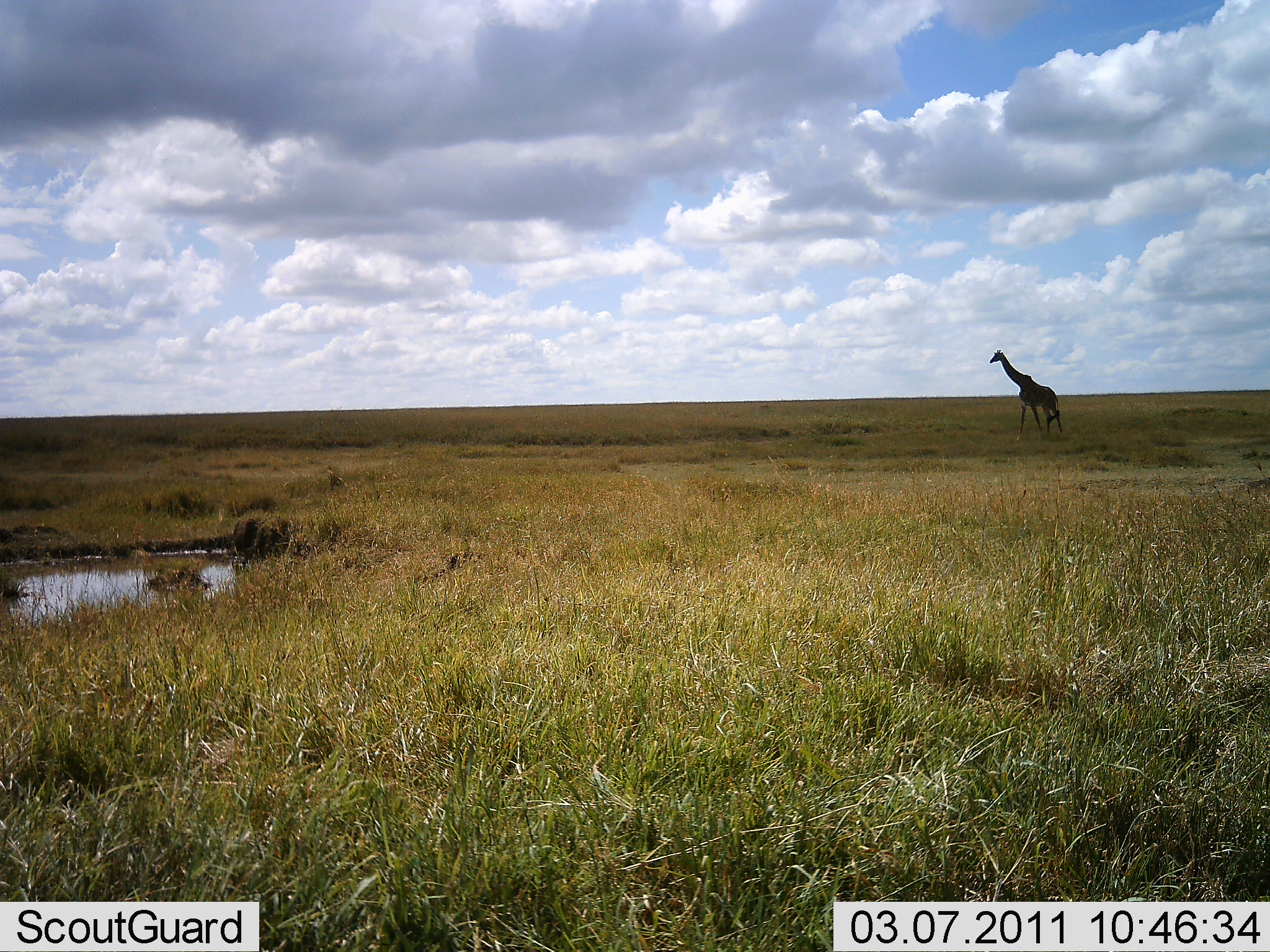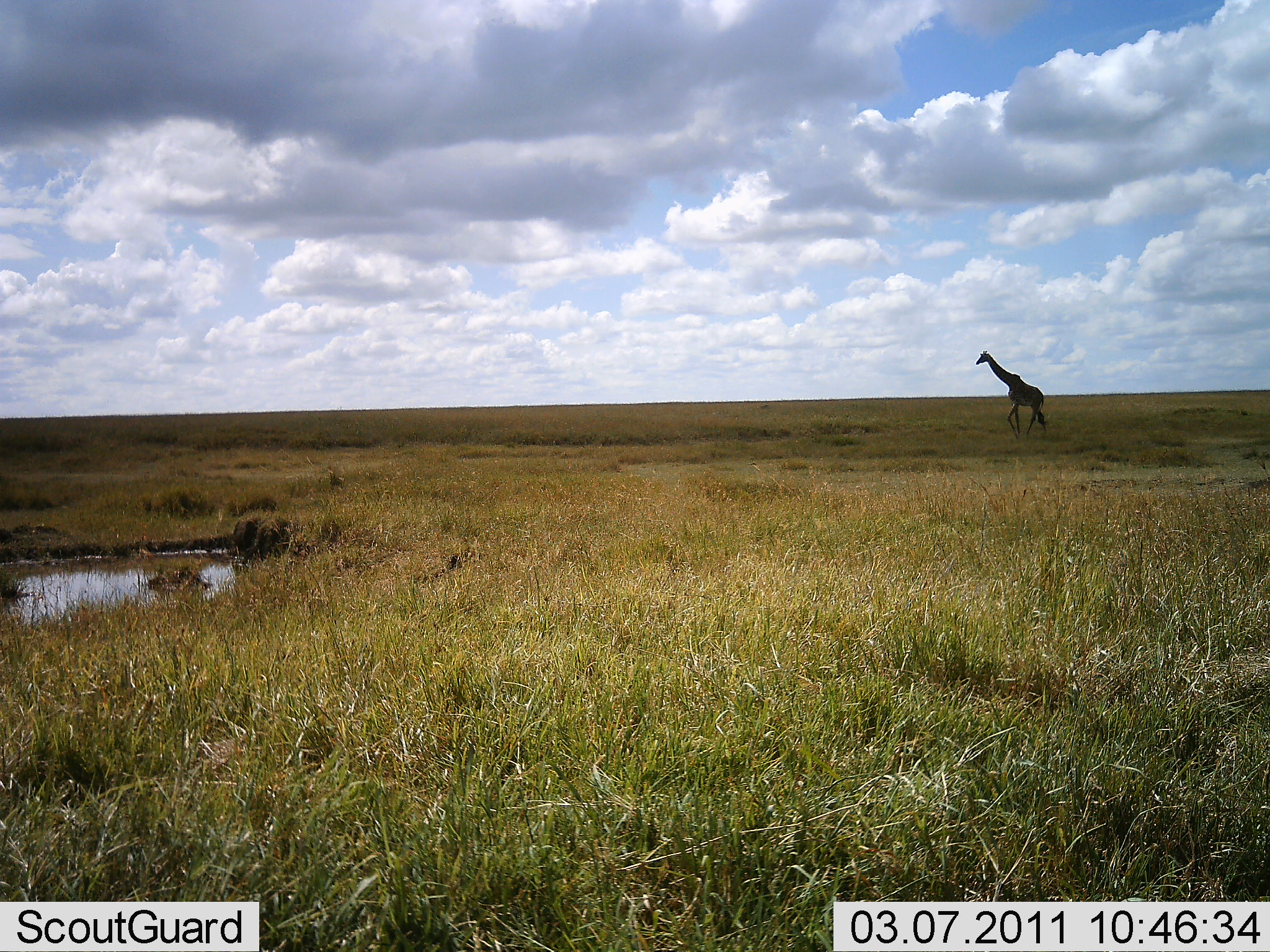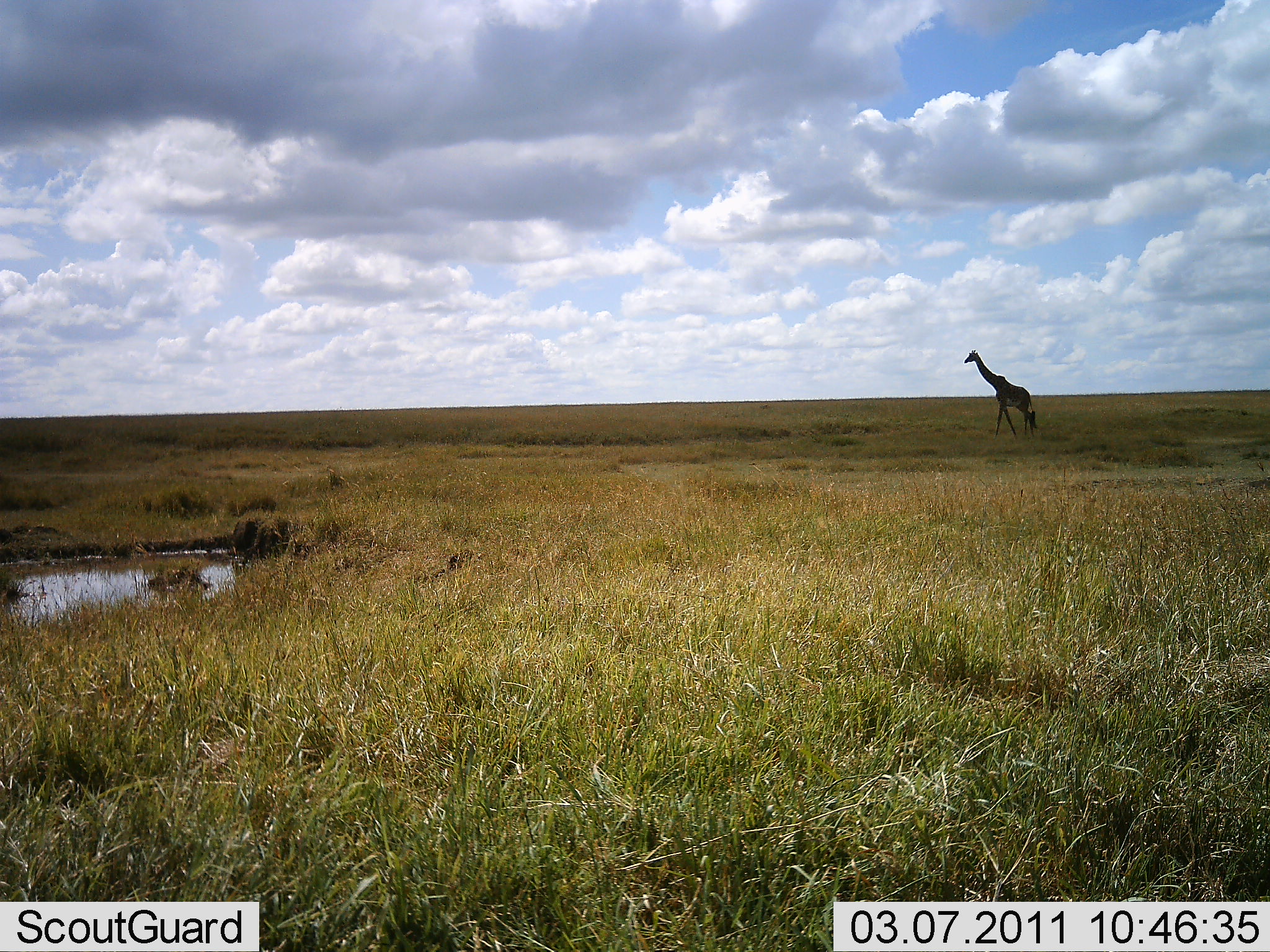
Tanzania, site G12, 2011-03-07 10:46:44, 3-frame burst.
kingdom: Animalia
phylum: Chordata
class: Mammalia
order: Artiodactyla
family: Giraffidae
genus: Giraffa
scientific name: Giraffa camelopardalis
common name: giraffe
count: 1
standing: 0%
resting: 0%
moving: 100%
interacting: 0%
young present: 0%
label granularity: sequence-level